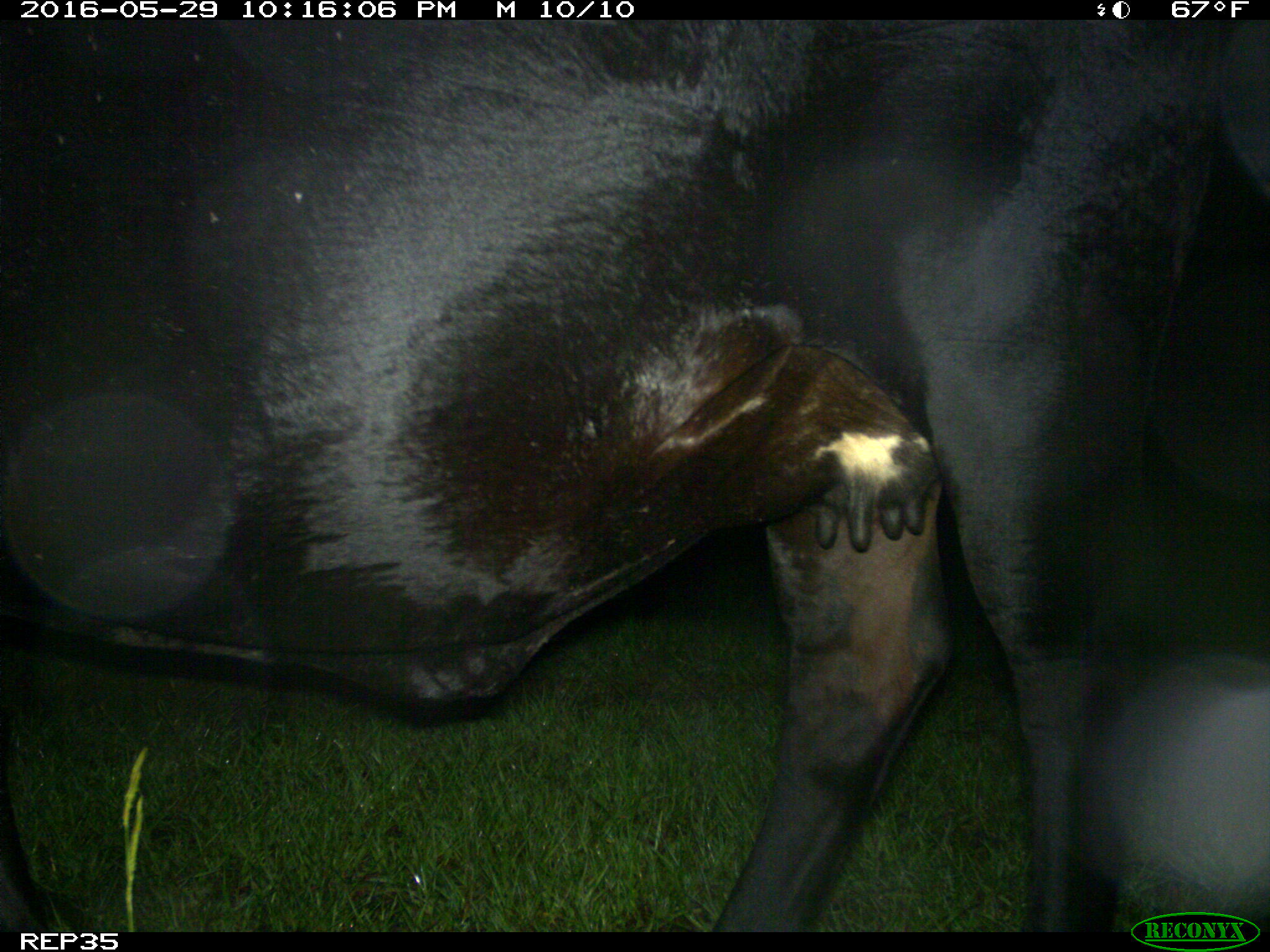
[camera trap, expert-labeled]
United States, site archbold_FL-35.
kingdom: Animalia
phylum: Chordata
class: Mammalia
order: Artiodactyla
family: Bovidae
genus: Bos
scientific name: Bos taurus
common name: domestic cow